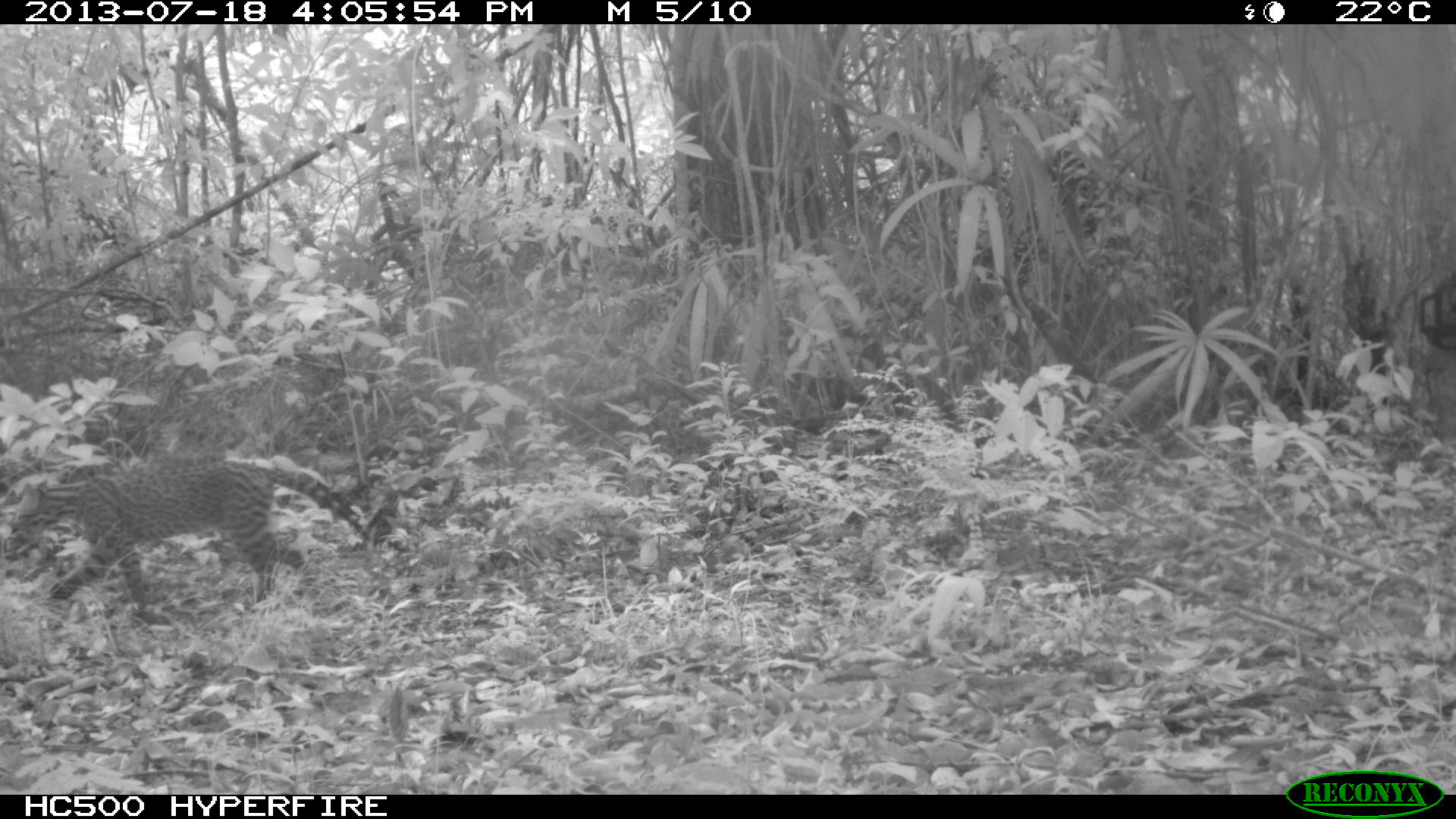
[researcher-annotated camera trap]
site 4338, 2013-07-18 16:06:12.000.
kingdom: Animalia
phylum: Chordata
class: Mammalia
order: Carnivora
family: Felidae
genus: Leopardus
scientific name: Leopardus pardalis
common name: ocelot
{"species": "Leopardus pardalis (ocelot)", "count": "1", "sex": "female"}